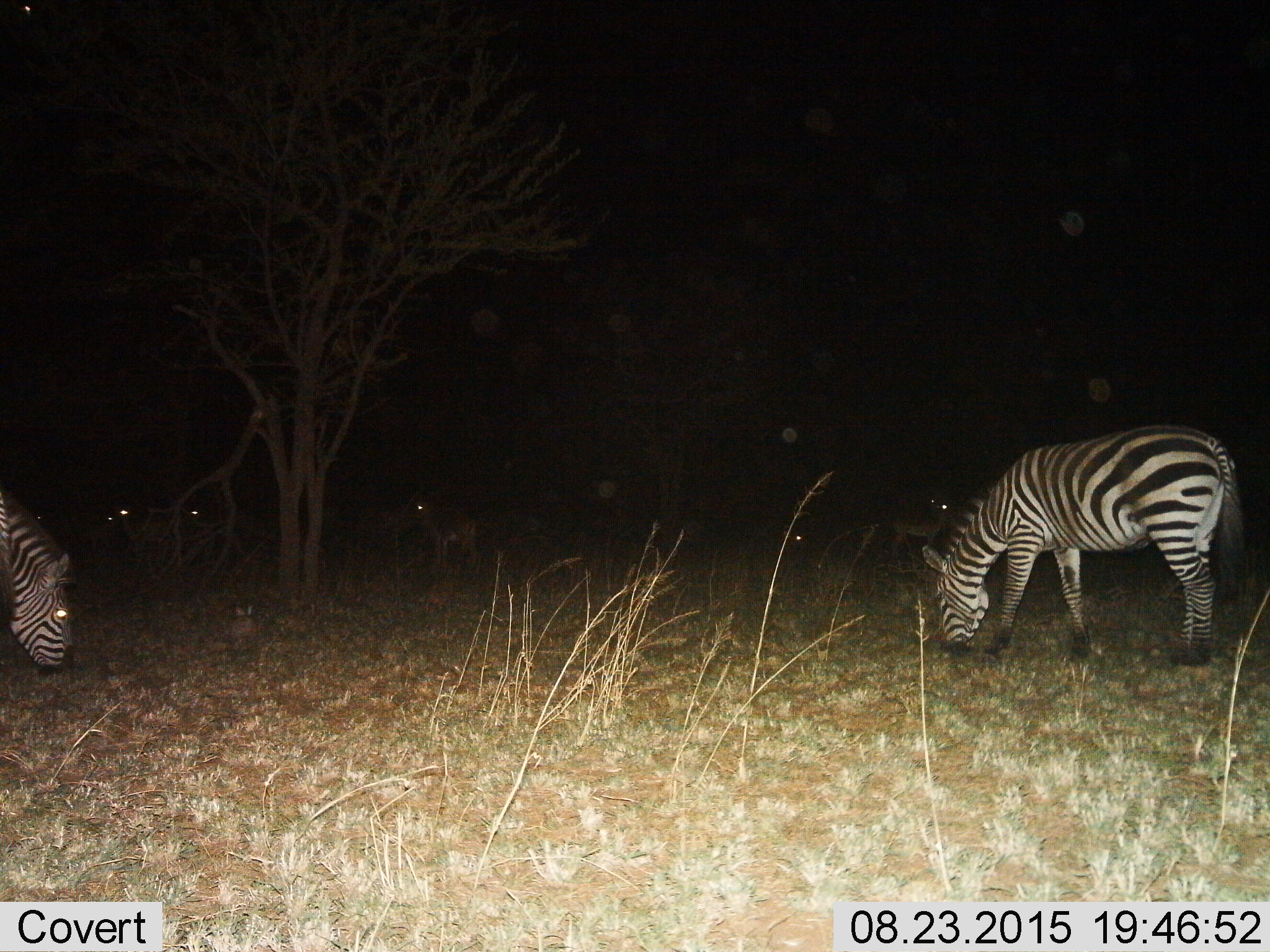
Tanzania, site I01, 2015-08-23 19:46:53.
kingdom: Animalia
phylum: Chordata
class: Mammalia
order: Perissodactyla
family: Equidae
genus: Equus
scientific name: Equus quagga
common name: plains zebra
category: zebra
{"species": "zebra (plains zebra) (Equus quagga)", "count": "3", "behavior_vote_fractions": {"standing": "10%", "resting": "0%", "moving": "10%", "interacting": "0%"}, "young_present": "0%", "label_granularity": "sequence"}